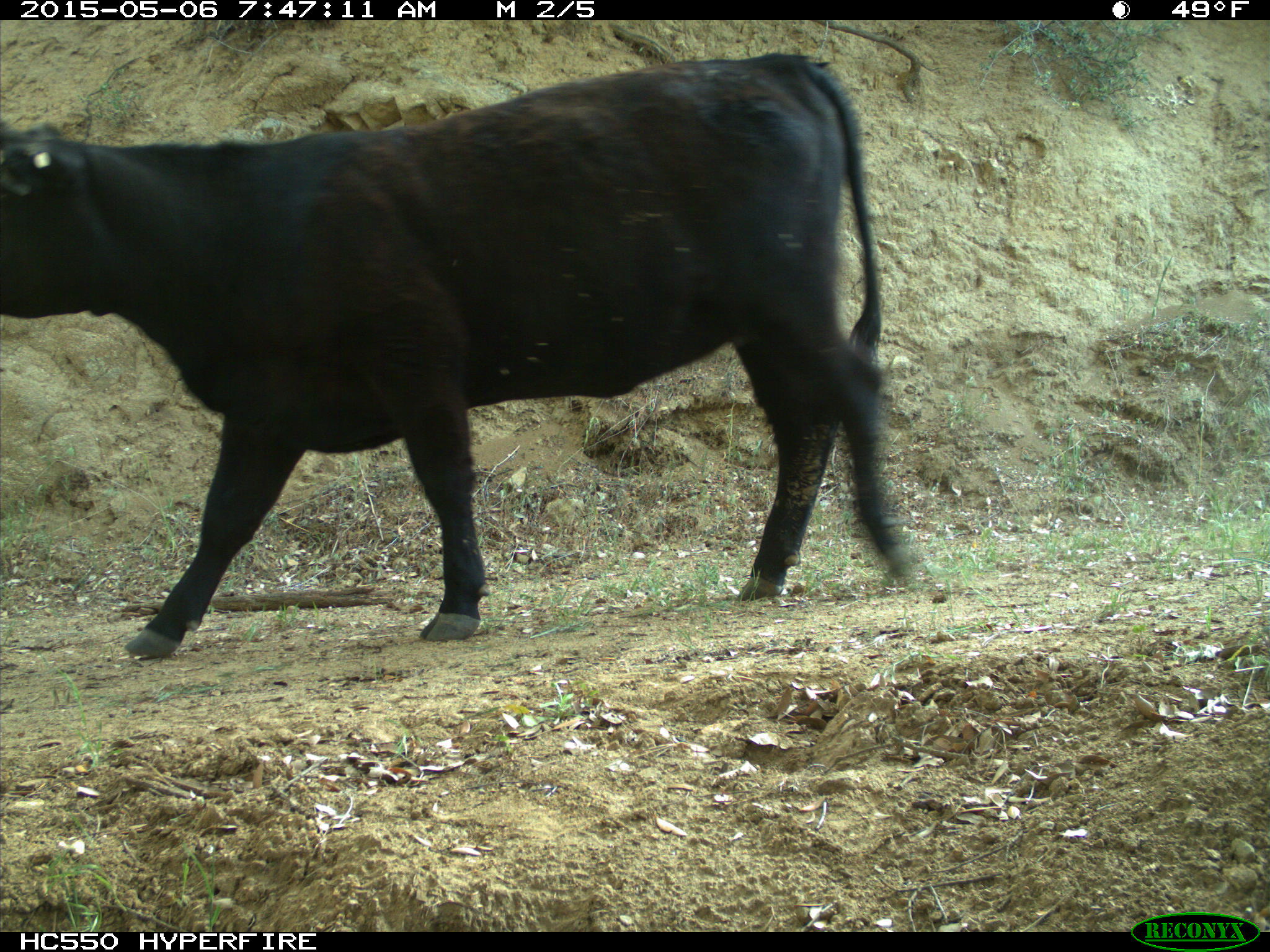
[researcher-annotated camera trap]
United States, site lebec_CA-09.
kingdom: Animalia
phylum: Chordata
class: Mammalia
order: Artiodactyla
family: Bovidae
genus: Bos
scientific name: Bos taurus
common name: domestic cow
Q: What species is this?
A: Bos taurus (domestic cow).